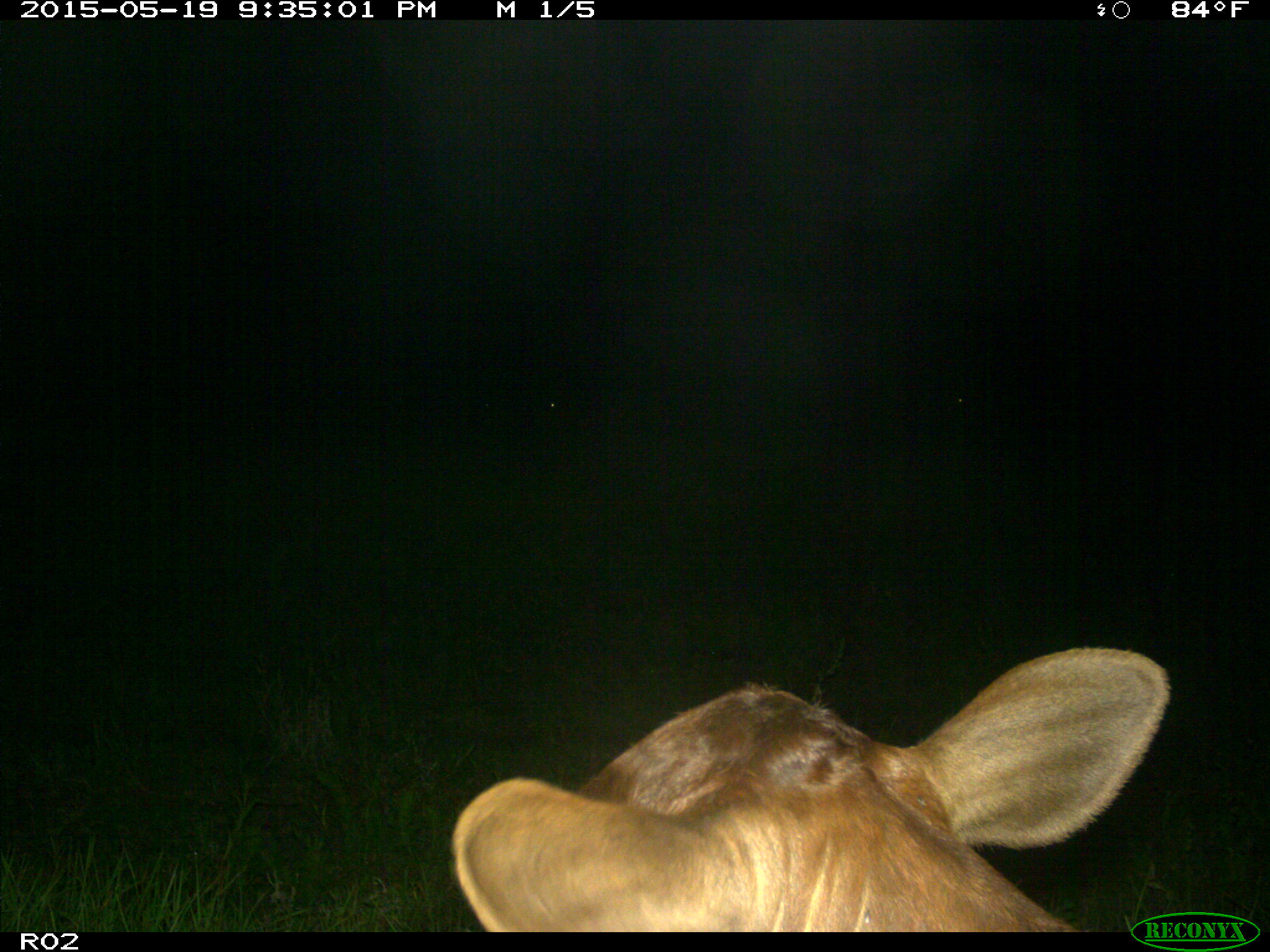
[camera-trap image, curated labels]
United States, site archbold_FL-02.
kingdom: Animalia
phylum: Chordata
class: Mammalia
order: Artiodactyla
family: Bovidae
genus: Bos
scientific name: Bos taurus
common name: domestic cow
Bos taurus (domestic cow).